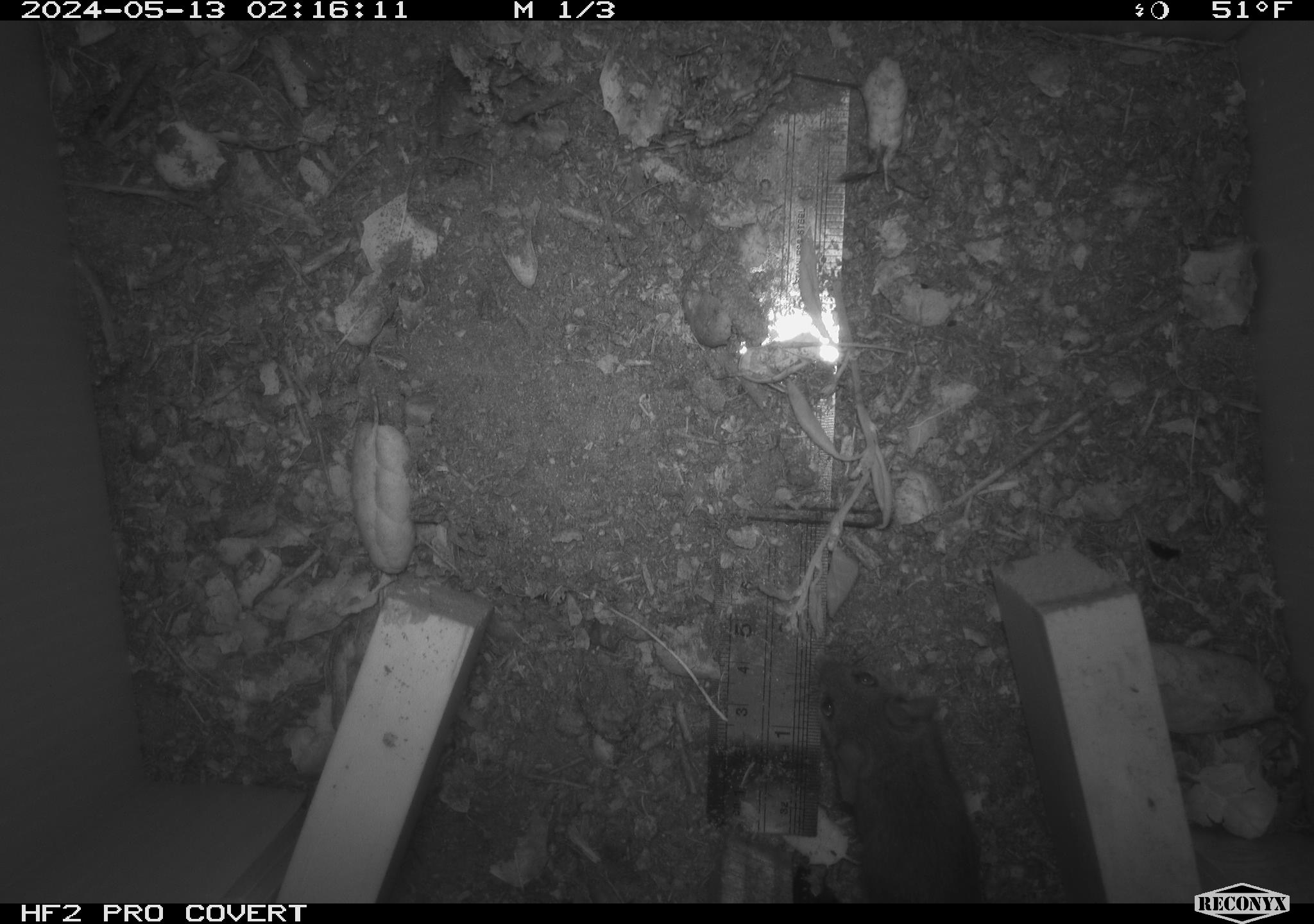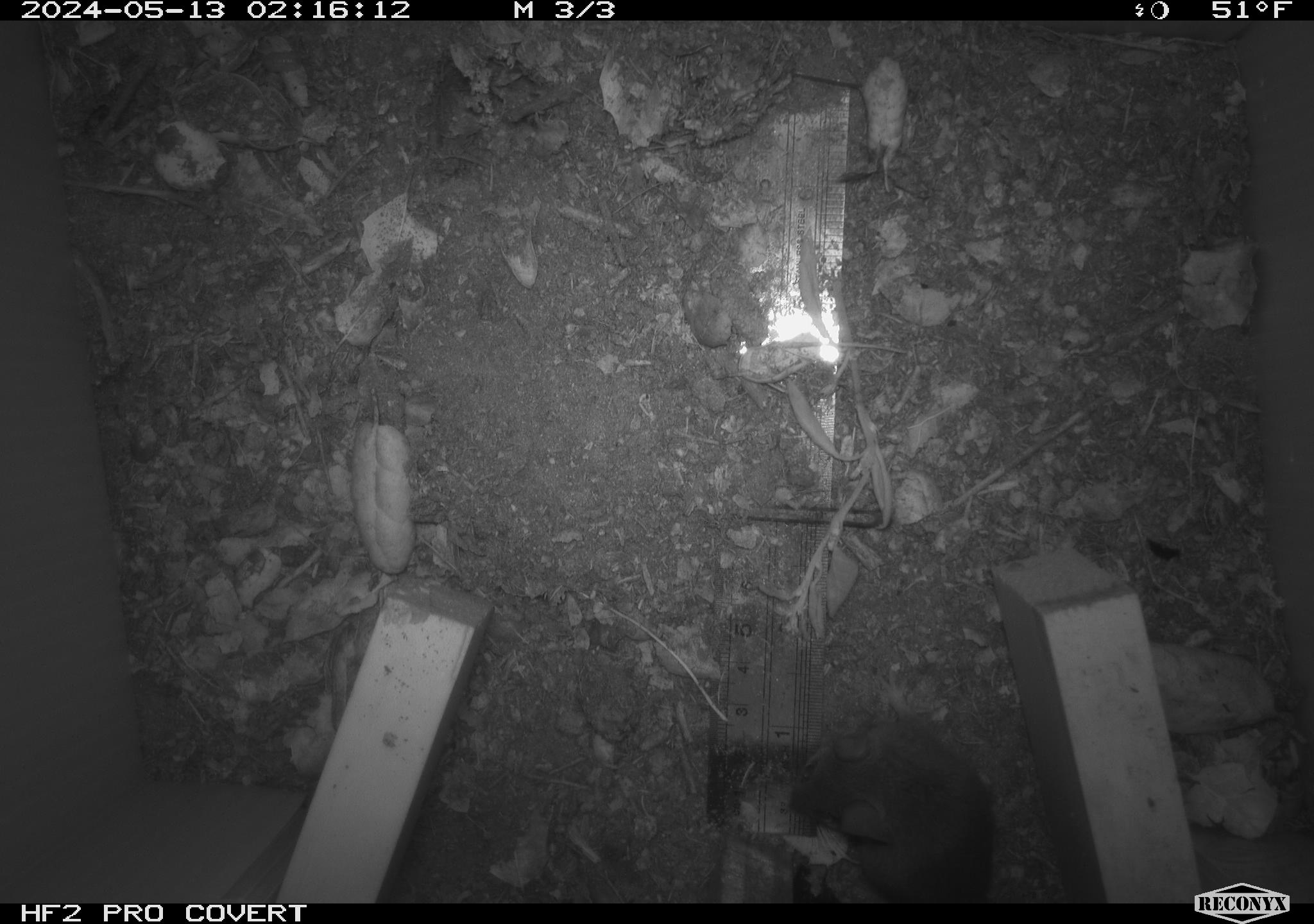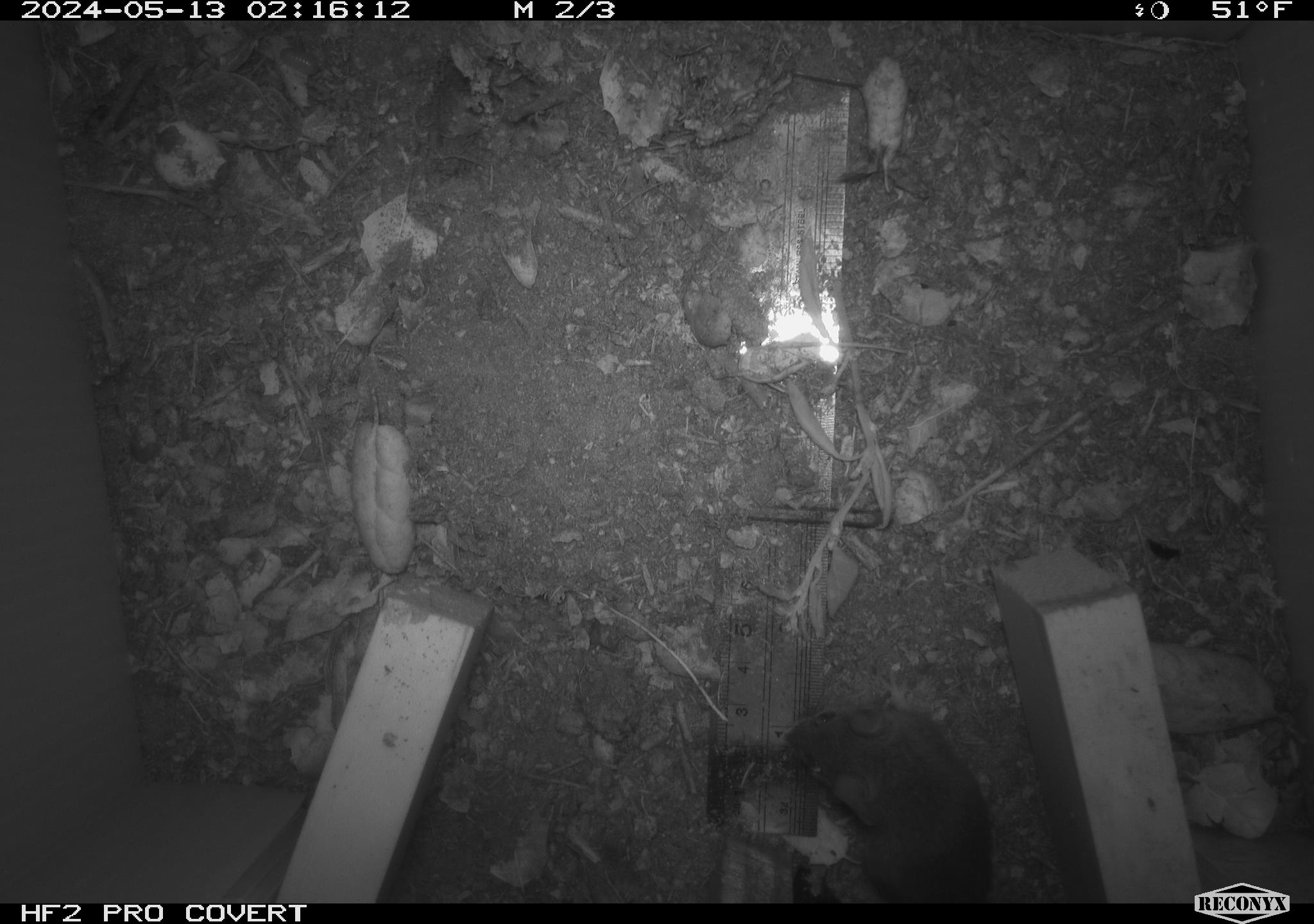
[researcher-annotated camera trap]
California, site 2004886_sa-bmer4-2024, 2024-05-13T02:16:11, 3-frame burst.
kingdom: Animalia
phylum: Chordata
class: Mammalia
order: Rodentia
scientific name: Rodentia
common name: mouse species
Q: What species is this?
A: Mouse species (Rodentia).